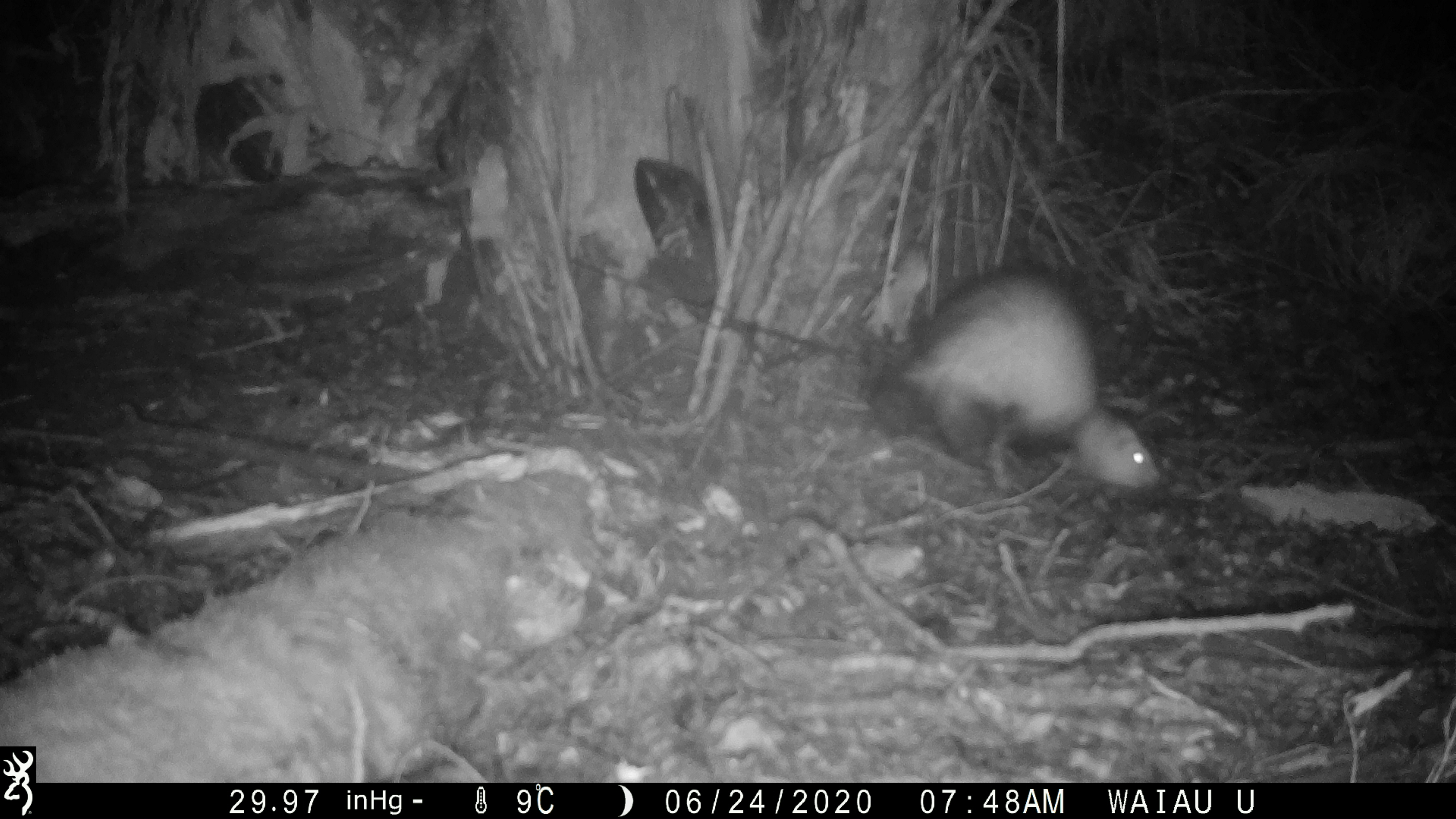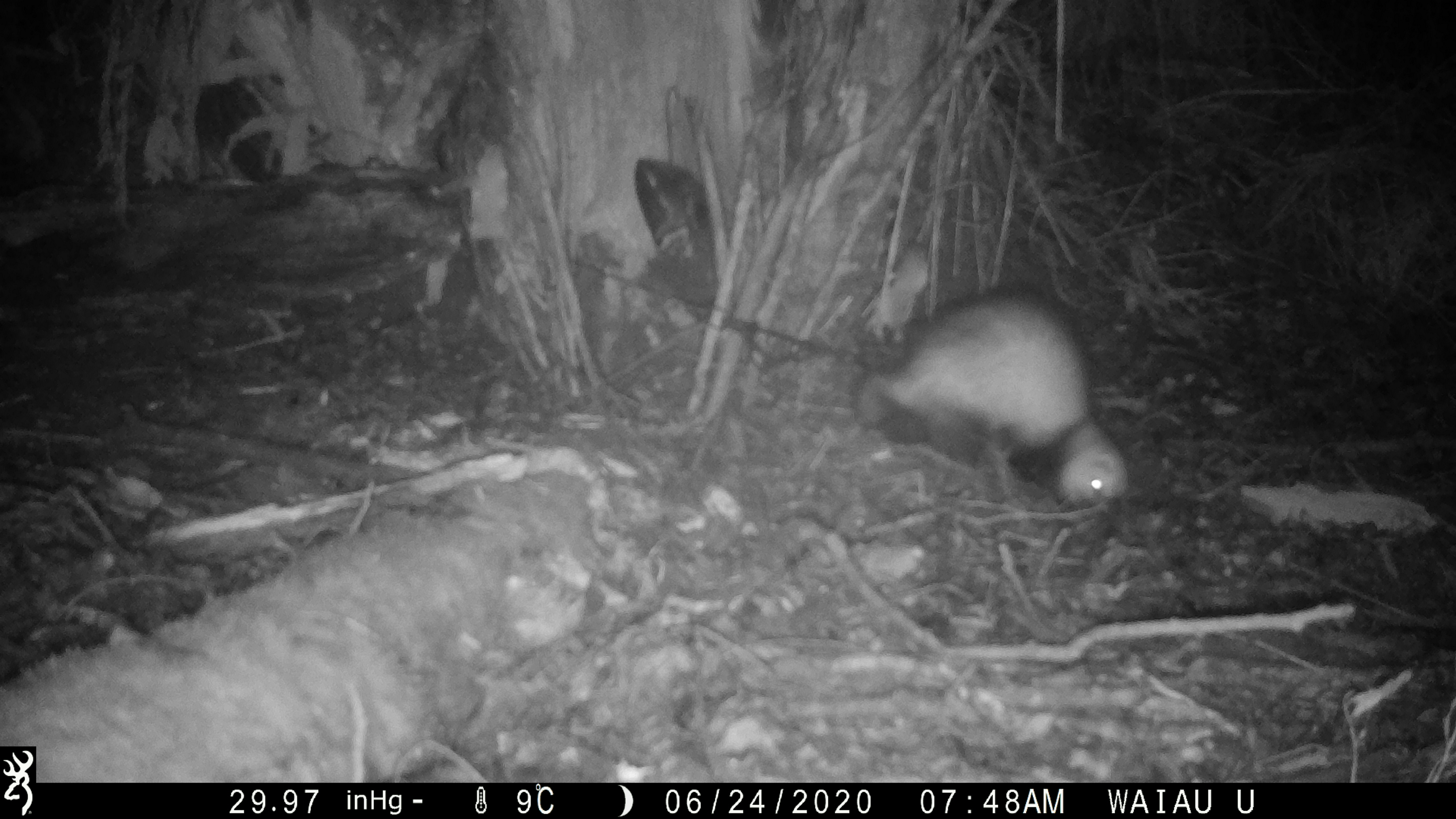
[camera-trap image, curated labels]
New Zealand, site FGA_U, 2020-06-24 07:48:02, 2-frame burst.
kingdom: Animalia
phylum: Chordata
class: Mammalia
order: Carnivora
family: Mustelidae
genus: Mustela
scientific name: Mustela furo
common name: ferret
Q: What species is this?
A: Ferret (Mustela furo).